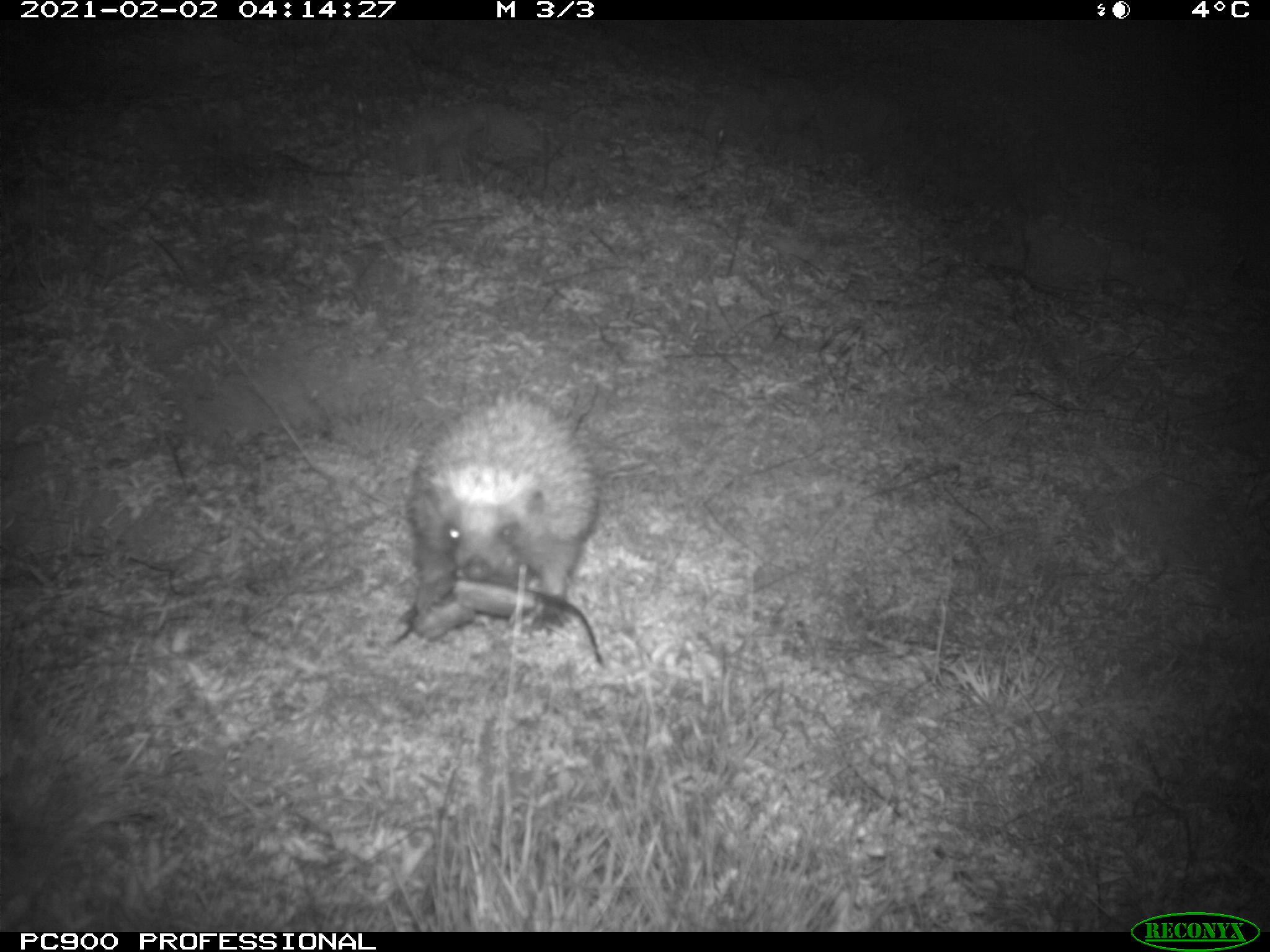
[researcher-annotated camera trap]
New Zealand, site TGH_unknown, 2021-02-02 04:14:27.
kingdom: Animalia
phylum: Chordata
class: Mammalia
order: Eulipotyphla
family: Erinaceidae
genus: Erinaceus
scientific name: Erinaceus europaeus europaeus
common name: european hedgehog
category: hedgehog